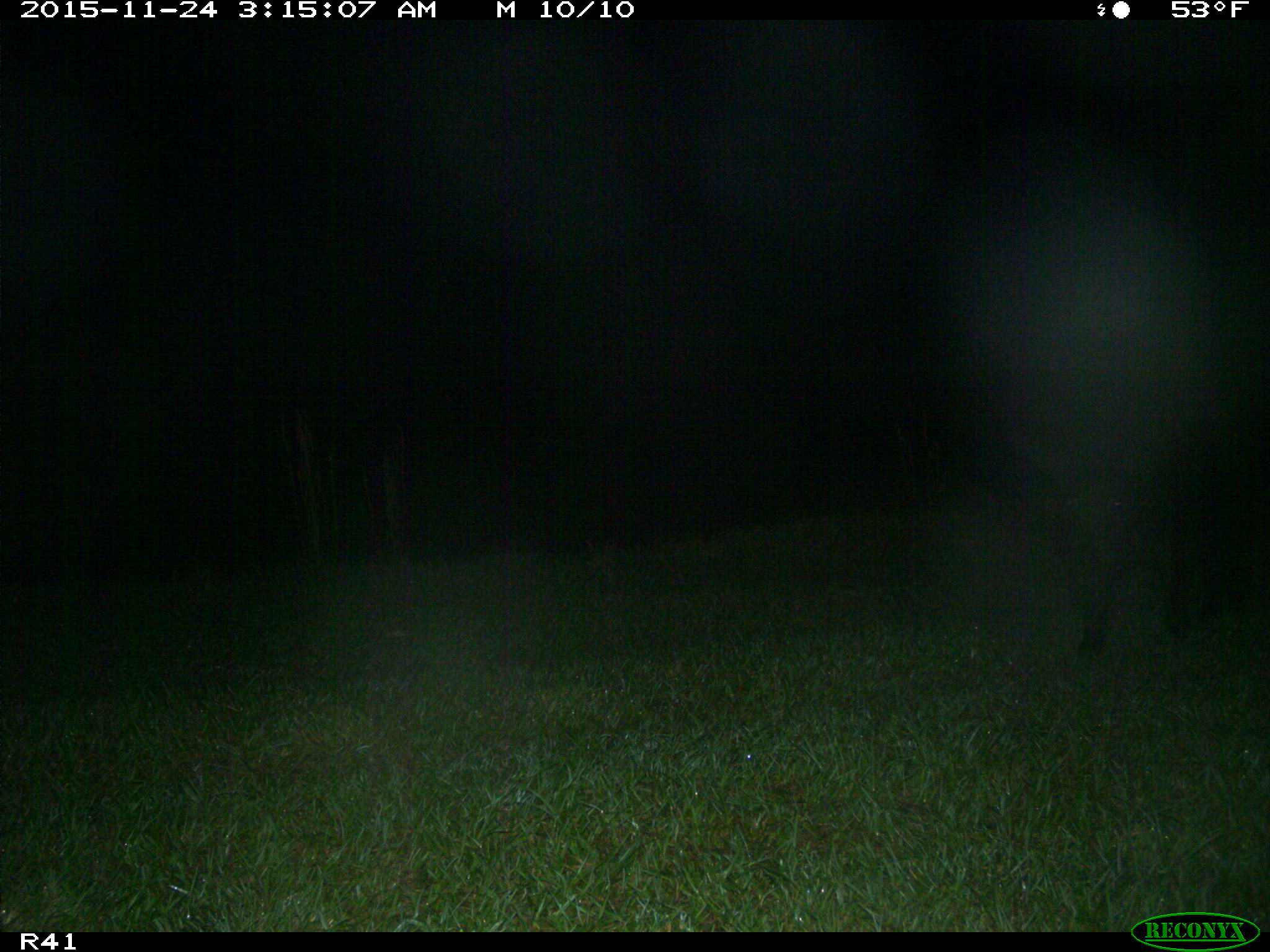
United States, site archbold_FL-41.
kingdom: Animalia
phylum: Chordata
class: Mammalia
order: Artiodactyla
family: Suidae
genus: Sus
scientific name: Sus scrofa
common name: wild boar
Sus scrofa (wild boar).